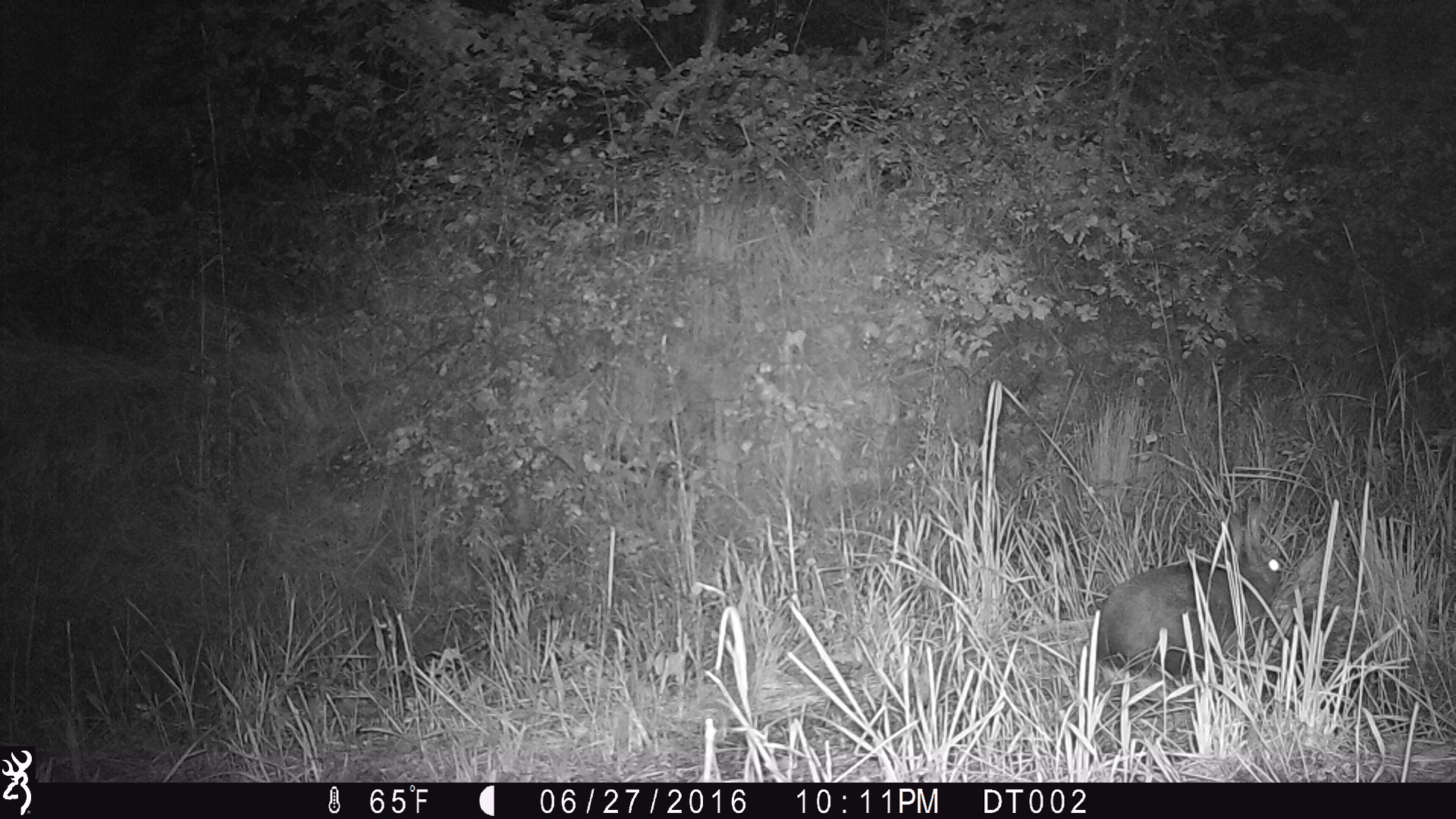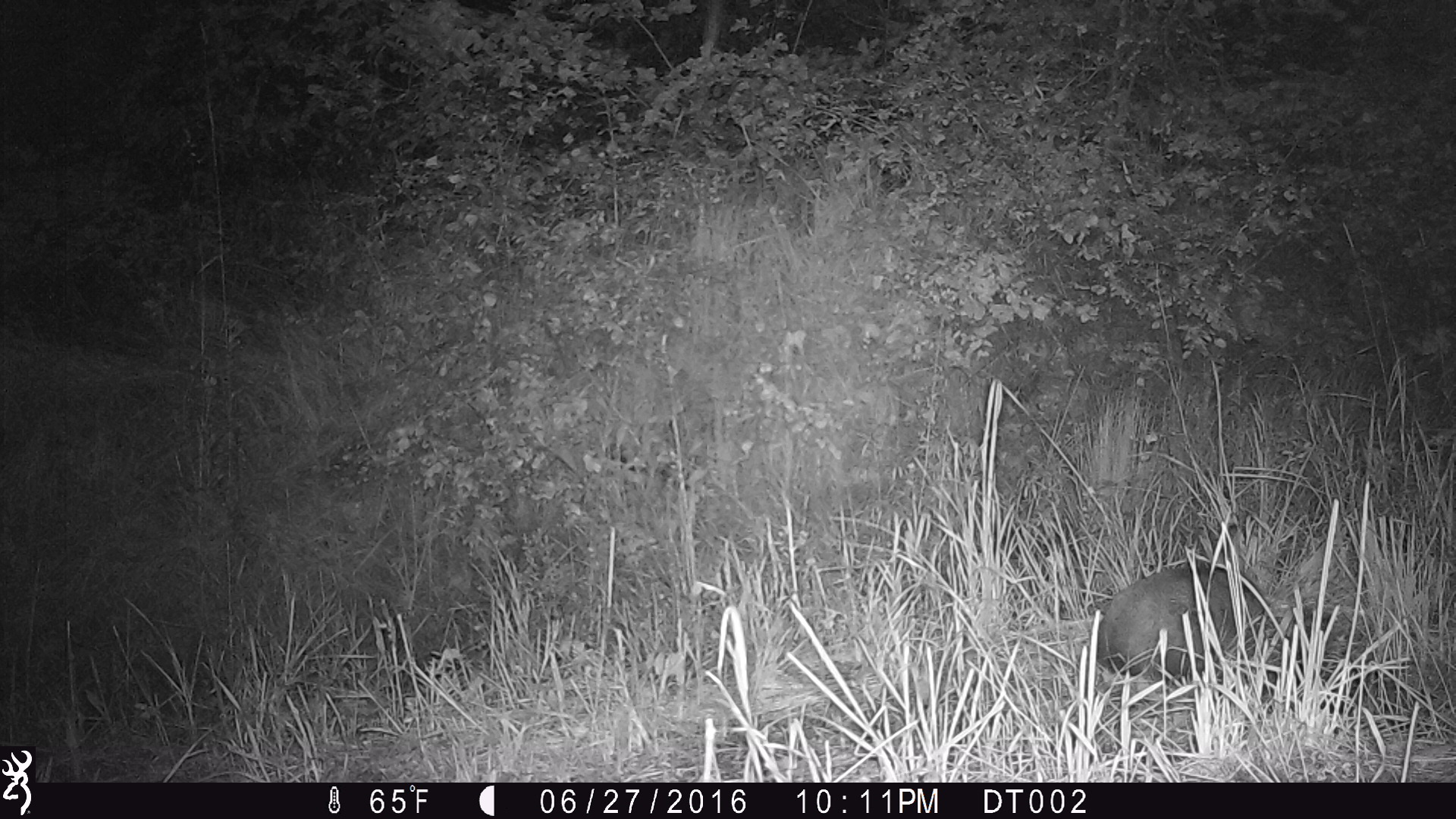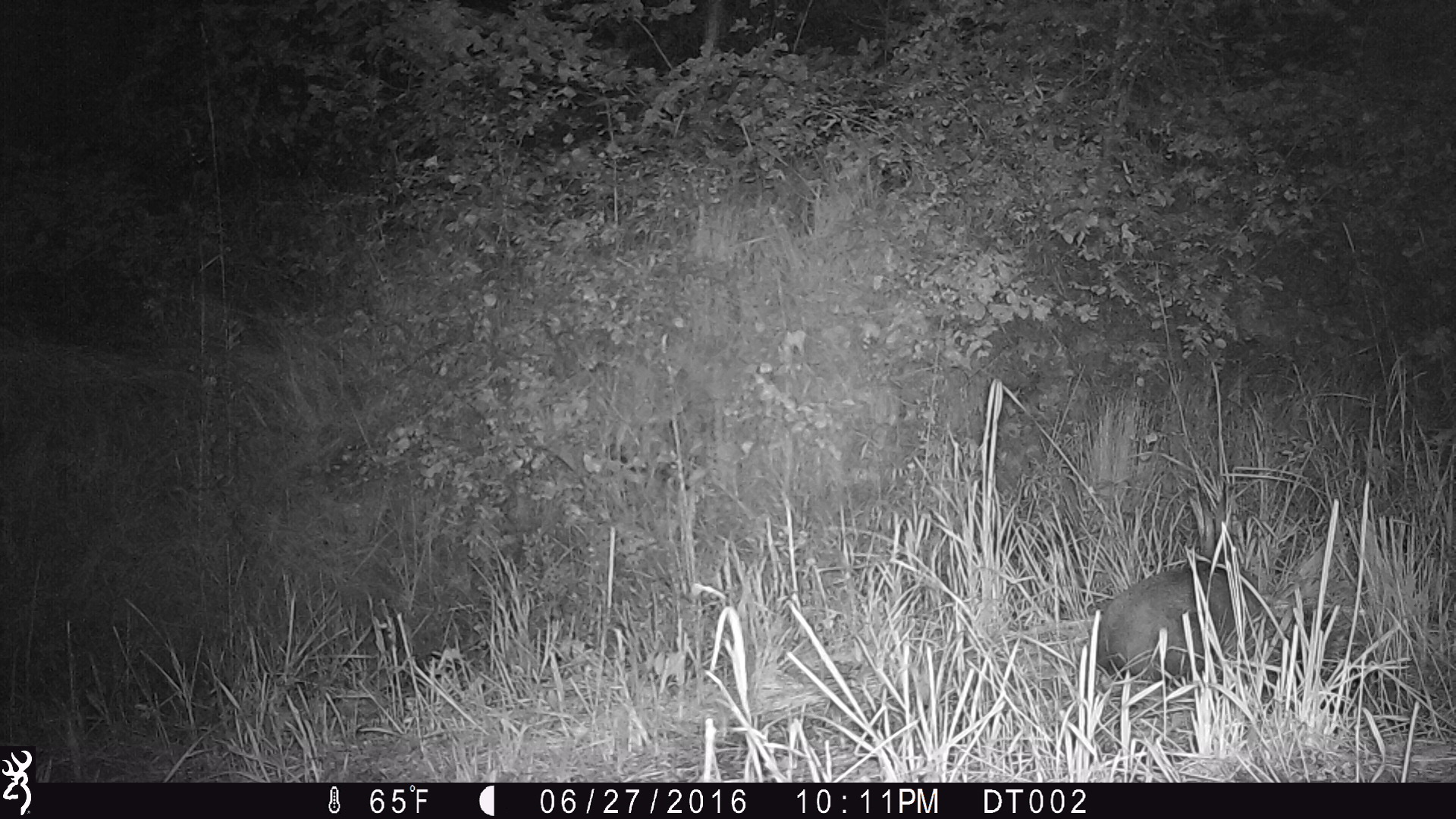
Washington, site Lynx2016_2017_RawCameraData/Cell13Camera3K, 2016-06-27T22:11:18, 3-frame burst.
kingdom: Animalia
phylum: Chordata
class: Mammalia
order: Lagomorpha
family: Leporidae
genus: Lepus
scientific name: Lepus americanus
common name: snowshoe hare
Lepus americanus (snowshoe hare). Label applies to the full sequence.